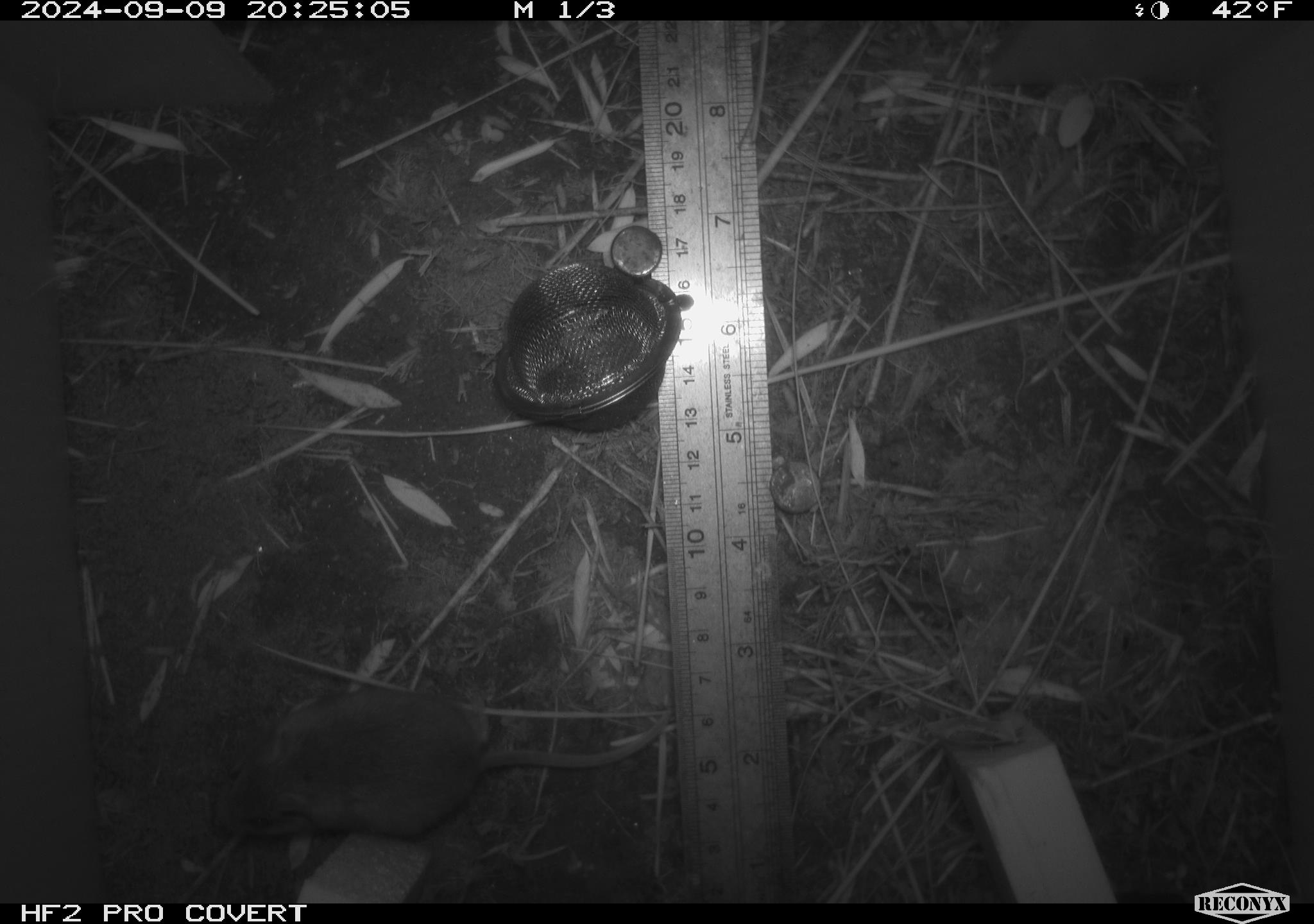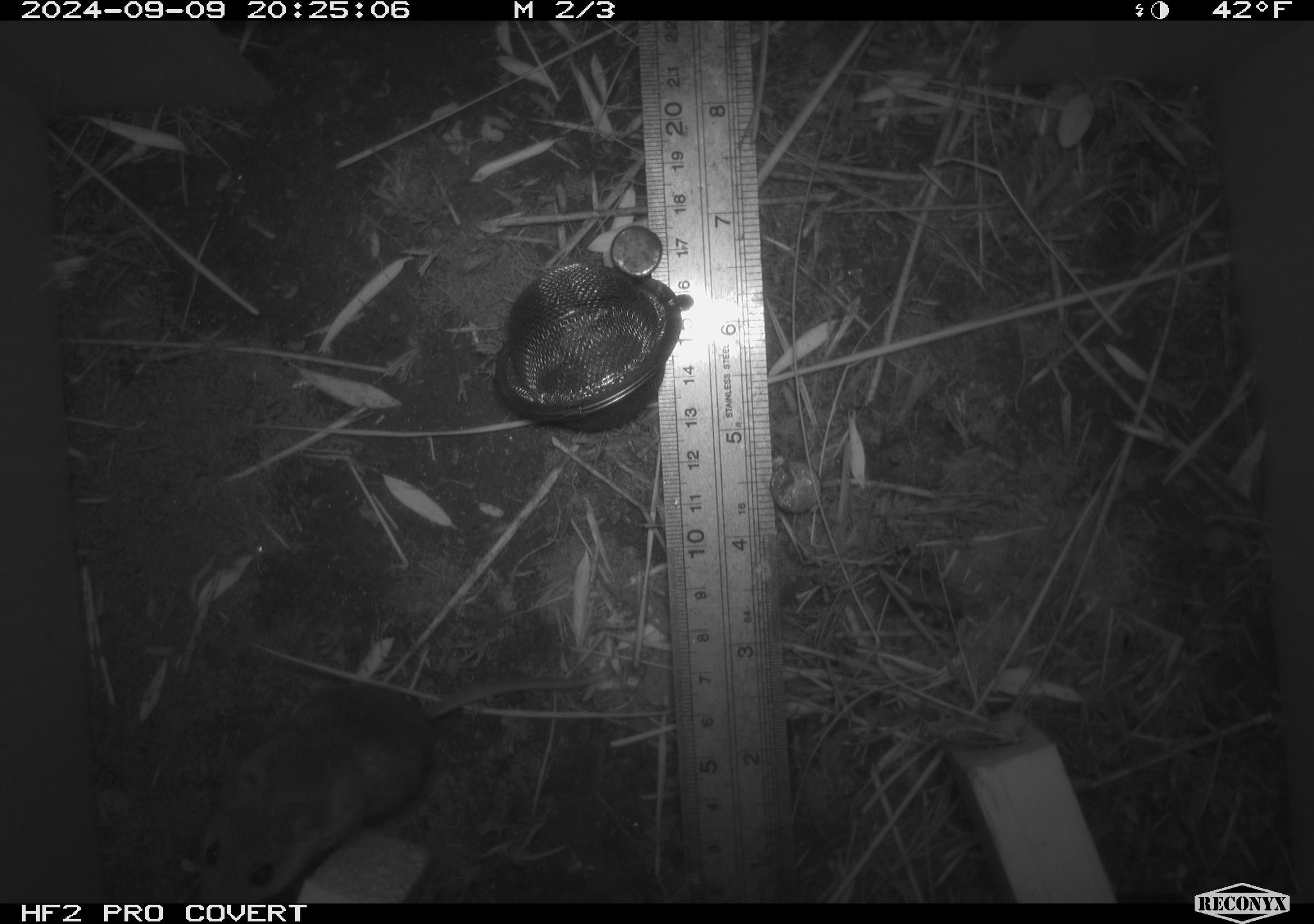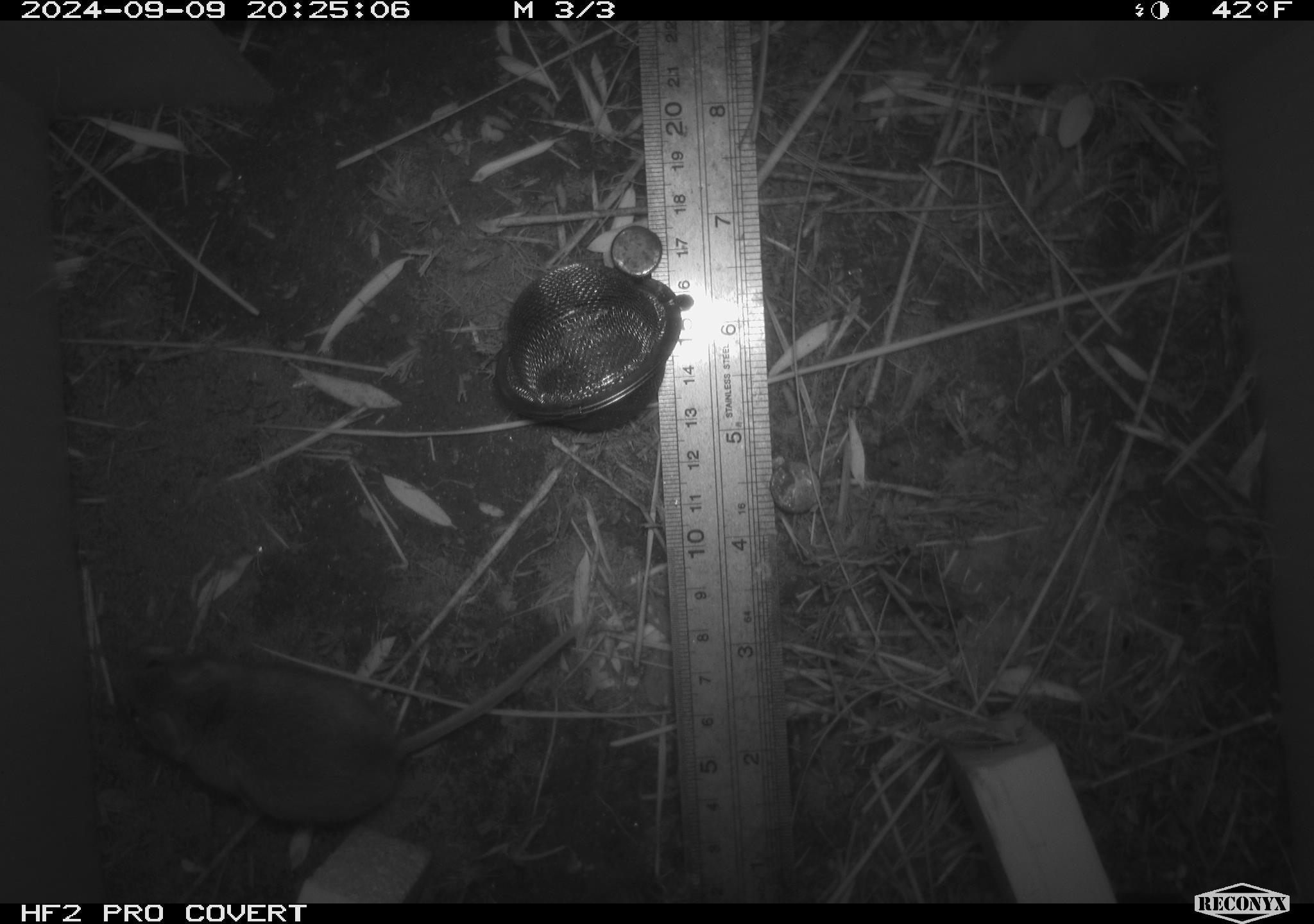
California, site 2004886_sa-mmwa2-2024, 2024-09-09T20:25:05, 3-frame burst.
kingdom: Animalia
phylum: Chordata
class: Mammalia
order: Rodentia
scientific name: Rodentia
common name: mouse species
Mouse species (Rodentia).